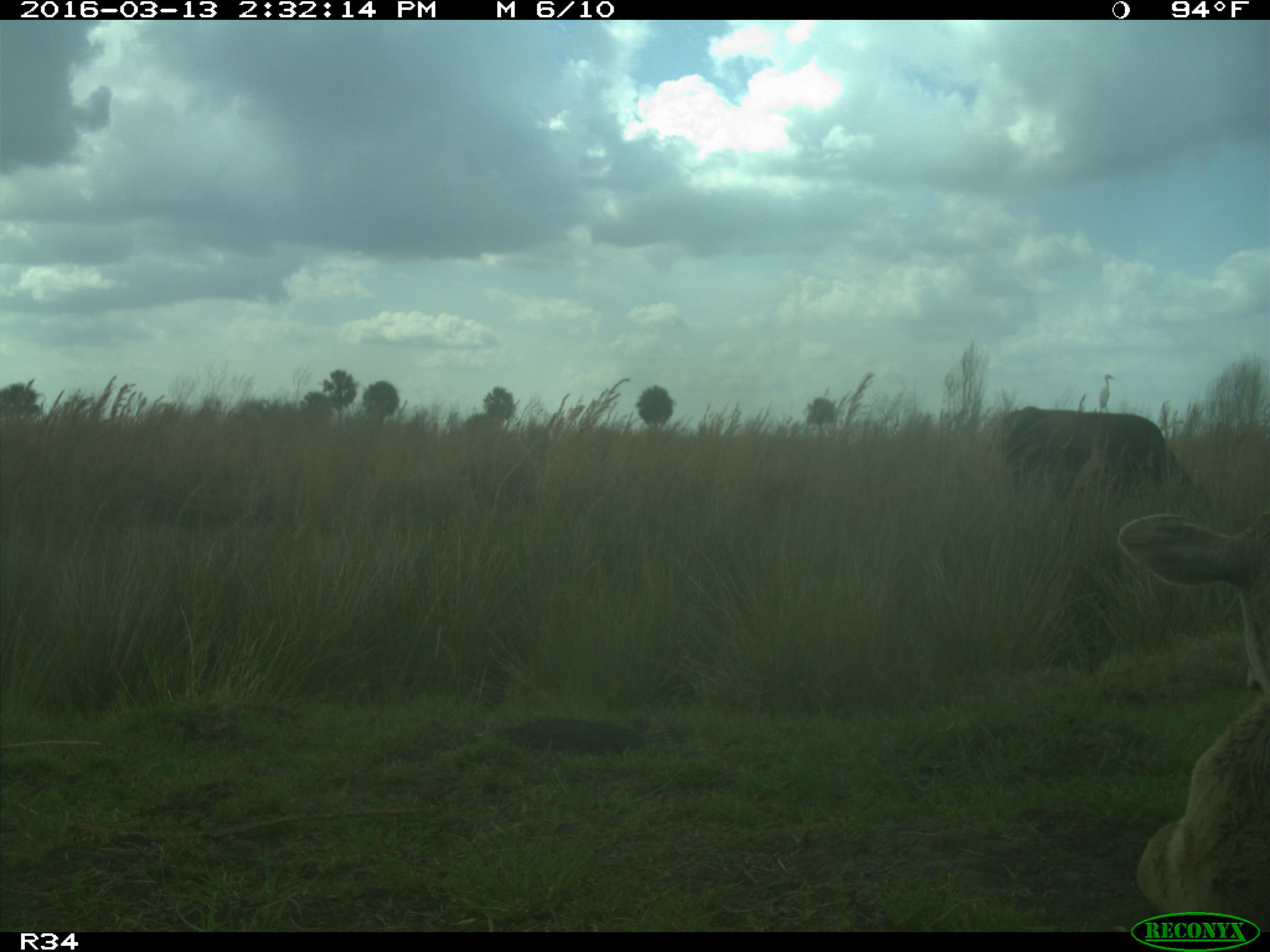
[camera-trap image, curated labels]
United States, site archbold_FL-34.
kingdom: Animalia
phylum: Chordata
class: Mammalia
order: Artiodactyla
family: Bovidae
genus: Bos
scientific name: Bos taurus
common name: domestic cow